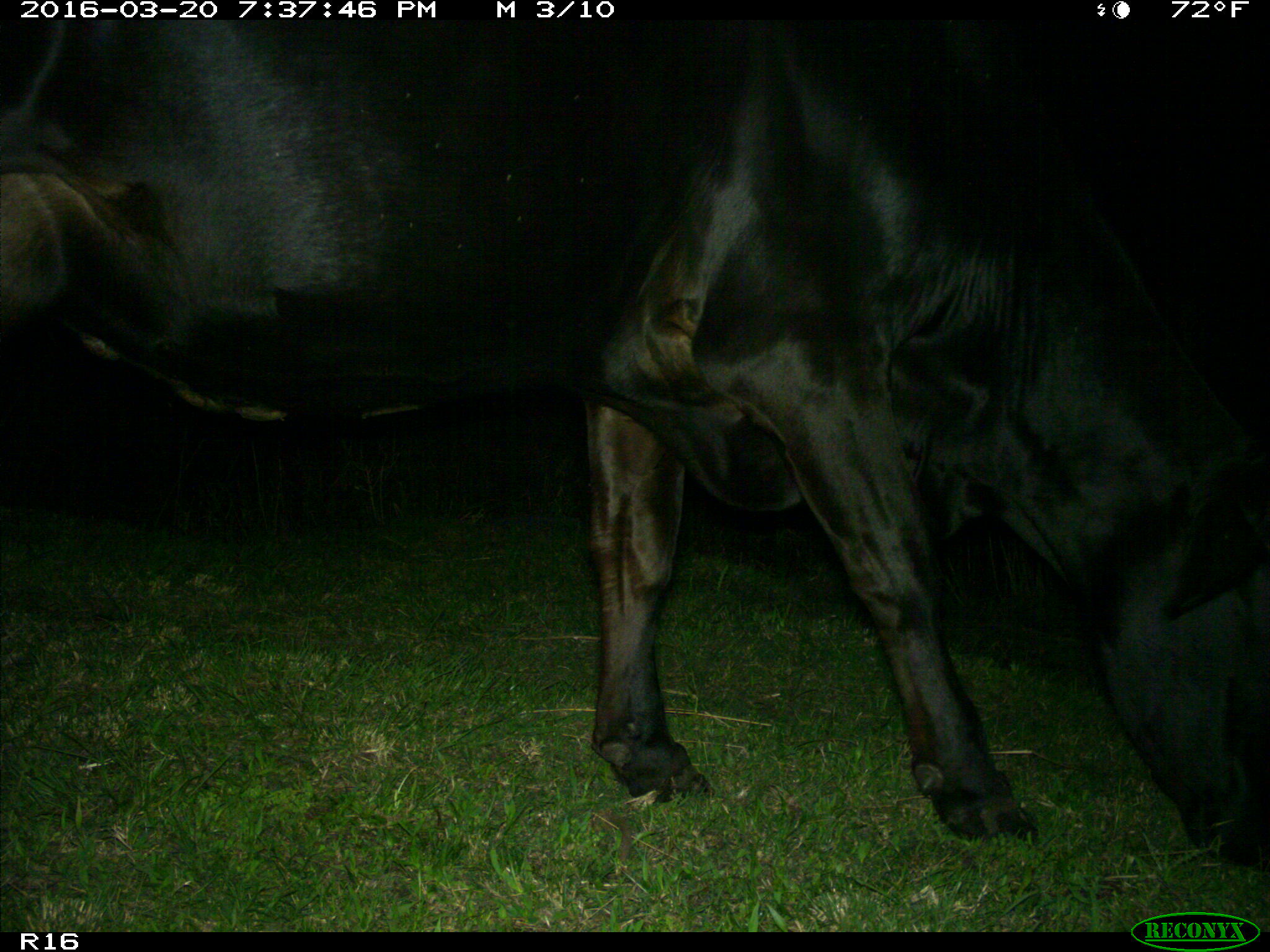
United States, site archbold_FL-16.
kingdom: Animalia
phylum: Chordata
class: Mammalia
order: Artiodactyla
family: Bovidae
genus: Bos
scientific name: Bos taurus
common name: domestic cow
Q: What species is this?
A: Bos taurus (domestic cow).